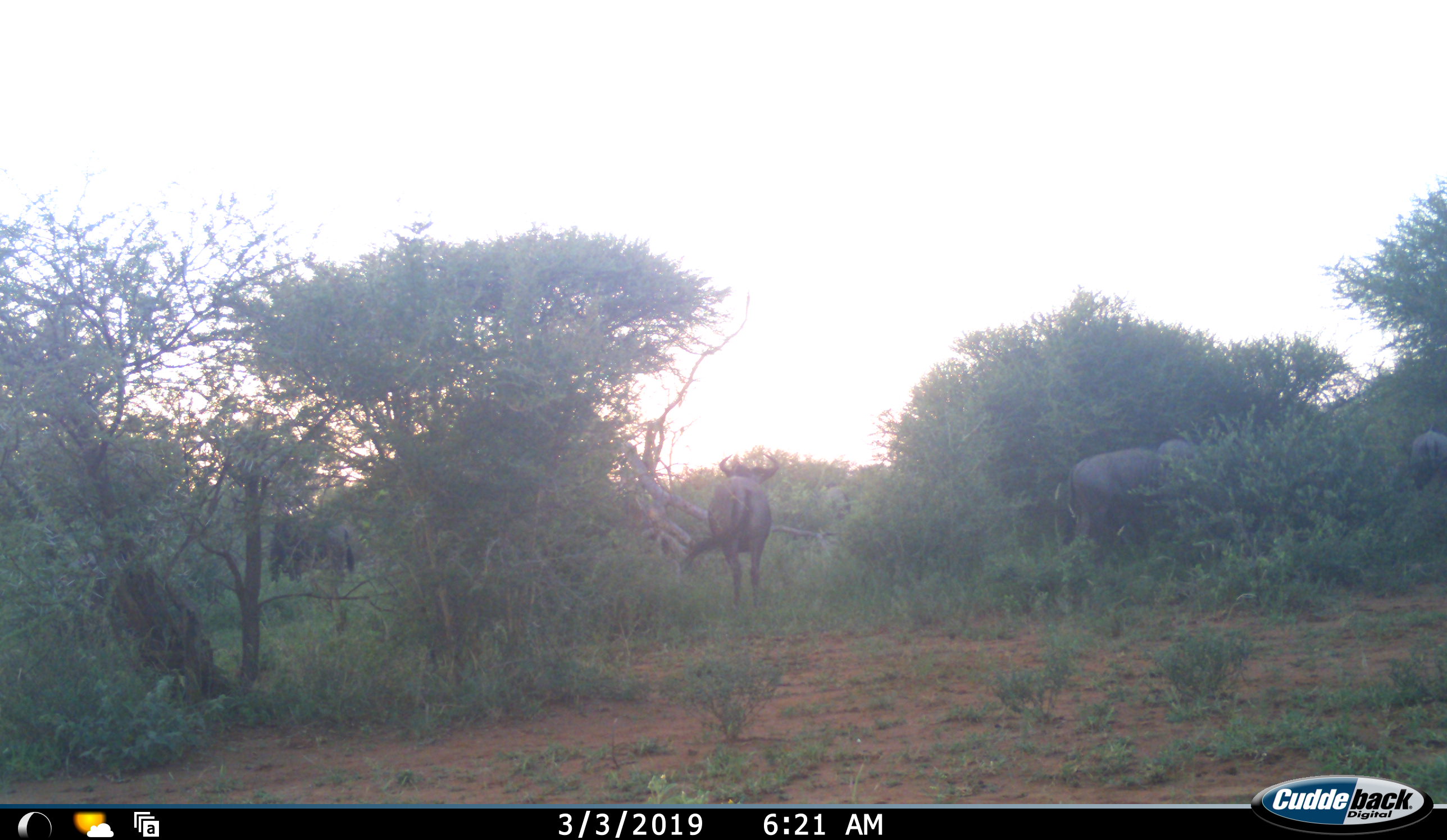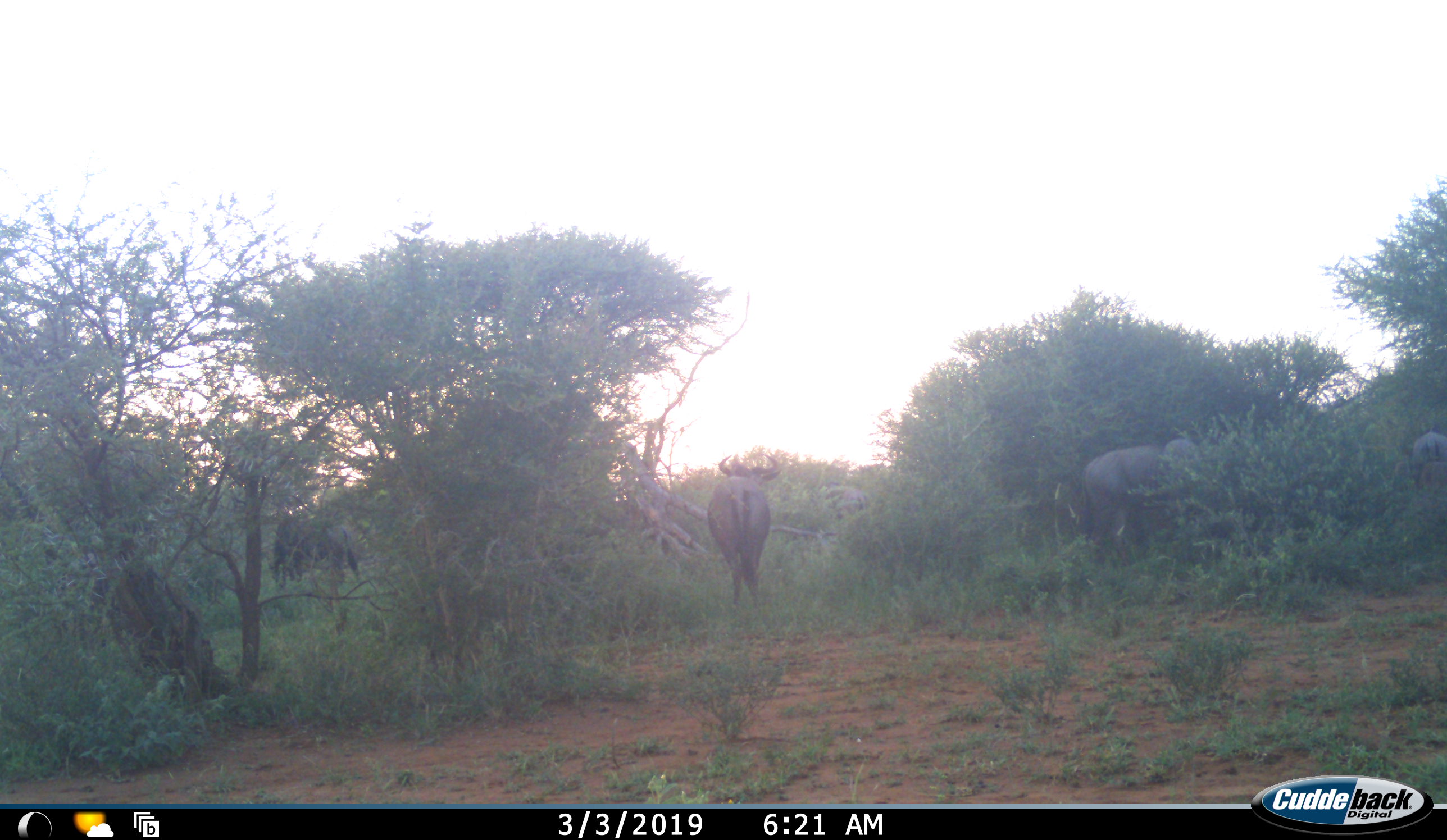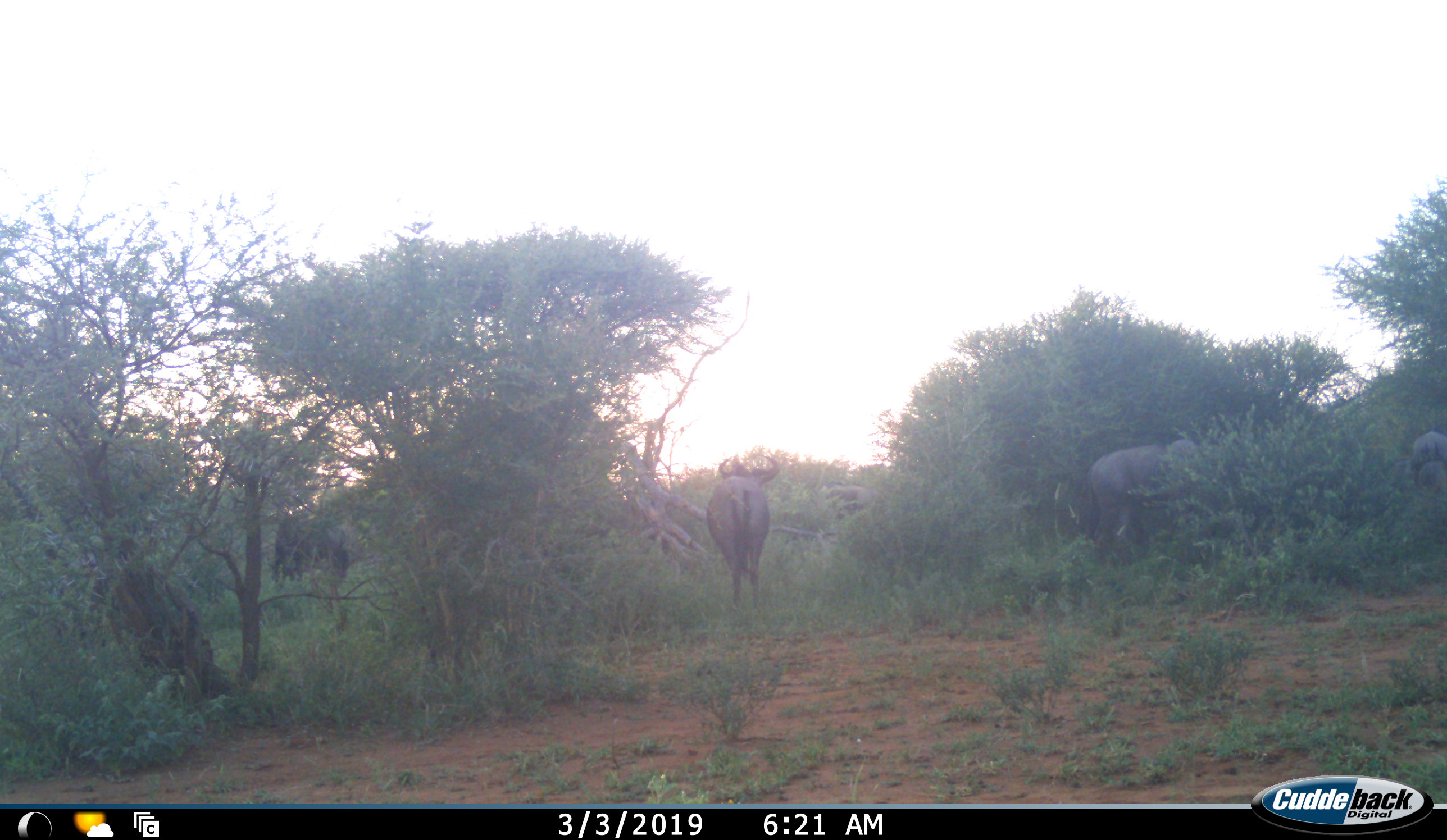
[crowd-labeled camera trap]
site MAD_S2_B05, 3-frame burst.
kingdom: Animalia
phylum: Chordata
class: Mammalia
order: Artiodactyla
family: Bovidae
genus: Connochaetes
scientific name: Connochaetes taurinus taurinus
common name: blue wildebeest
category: wildebeestblue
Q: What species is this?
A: Wildebeestblue (blue wildebeest) (Connochaetes taurinus taurinus).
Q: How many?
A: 6.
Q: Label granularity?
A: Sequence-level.